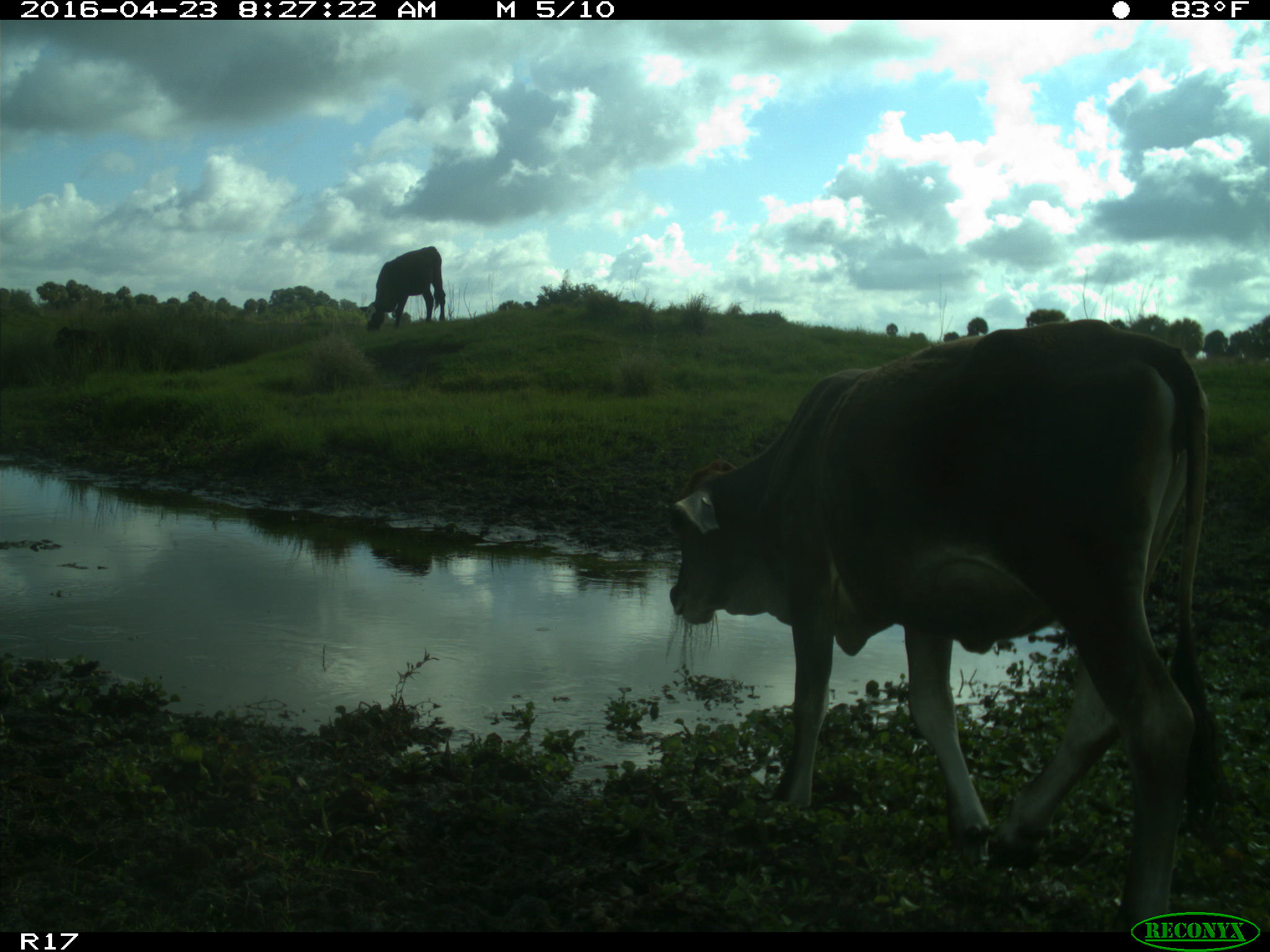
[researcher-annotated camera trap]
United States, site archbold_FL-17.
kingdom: Animalia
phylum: Chordata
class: Mammalia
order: Artiodactyla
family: Bovidae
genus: Bos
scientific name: Bos taurus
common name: domestic cow